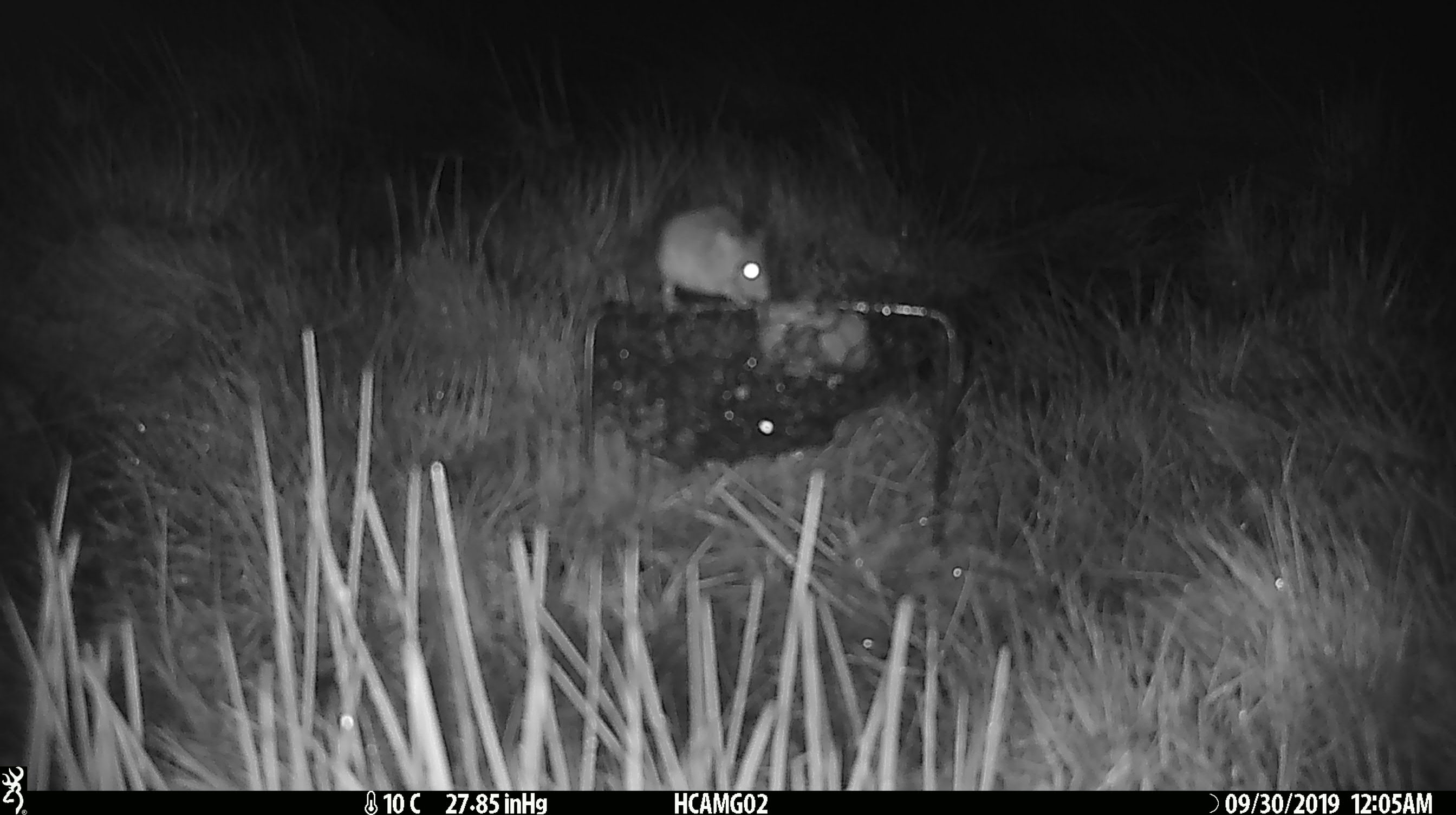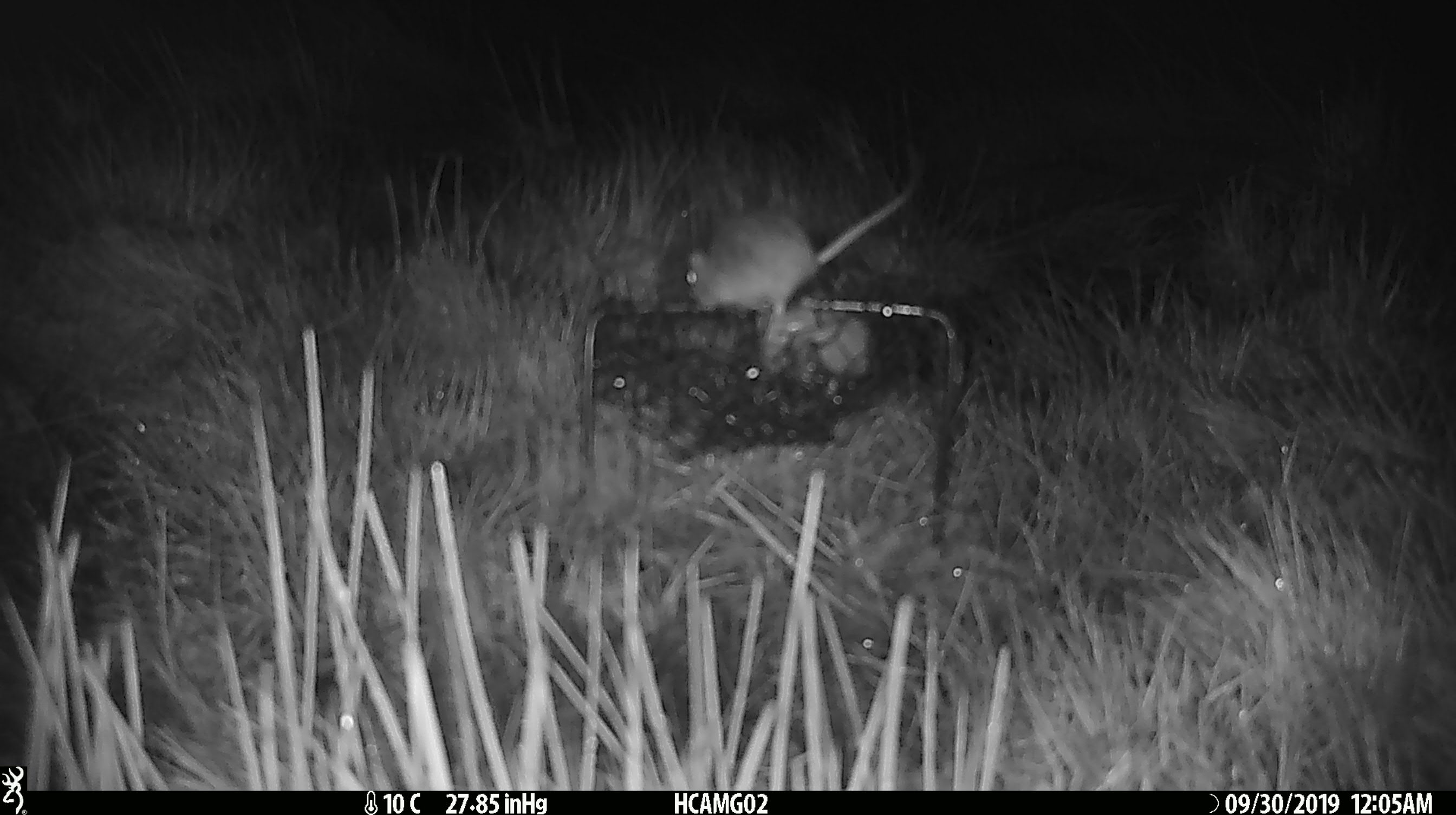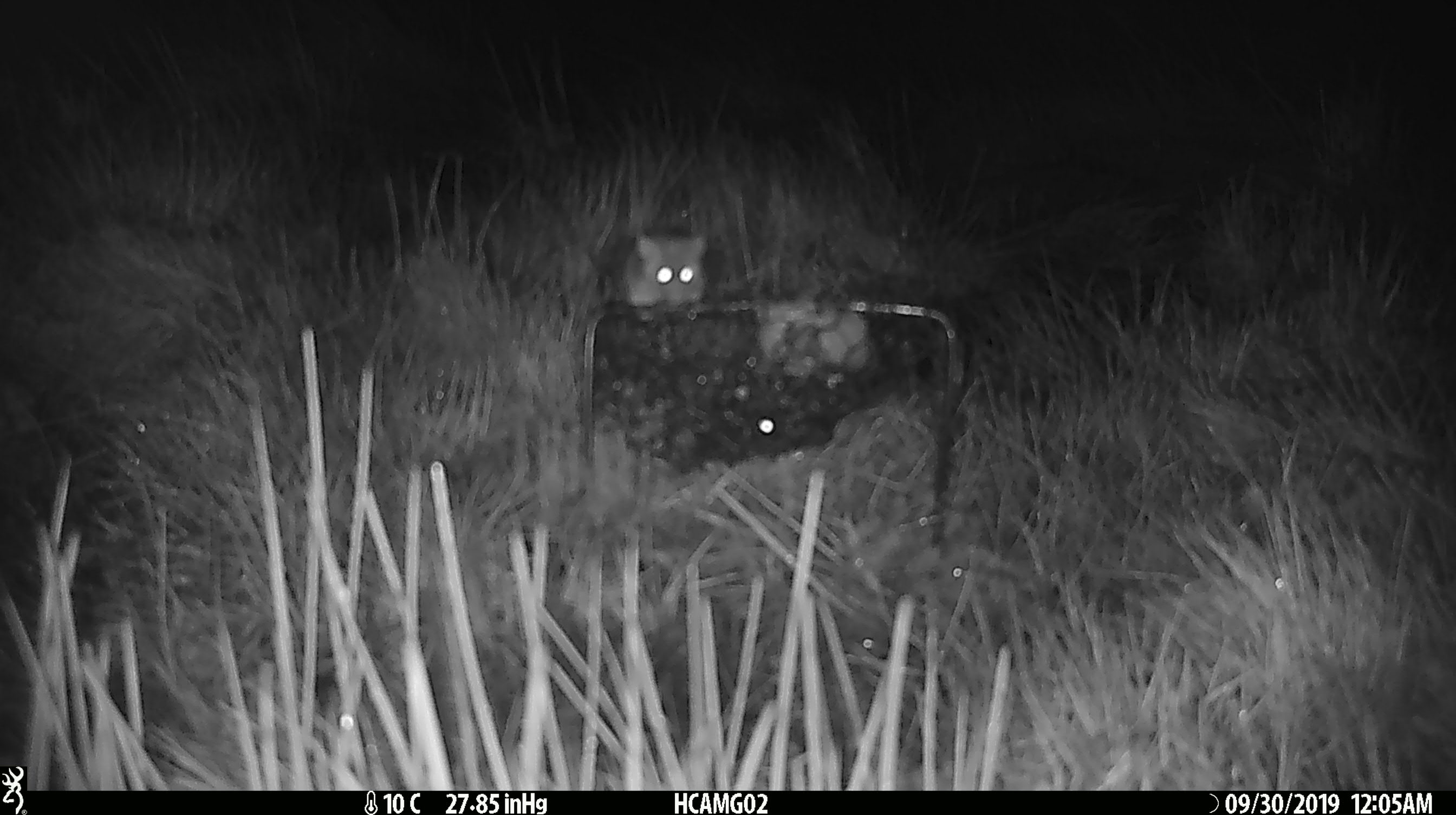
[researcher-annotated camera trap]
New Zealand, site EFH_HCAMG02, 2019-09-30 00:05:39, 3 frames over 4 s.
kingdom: Animalia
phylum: Chordata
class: Mammalia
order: Rodentia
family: Muridae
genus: Mus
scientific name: Mus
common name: mouse